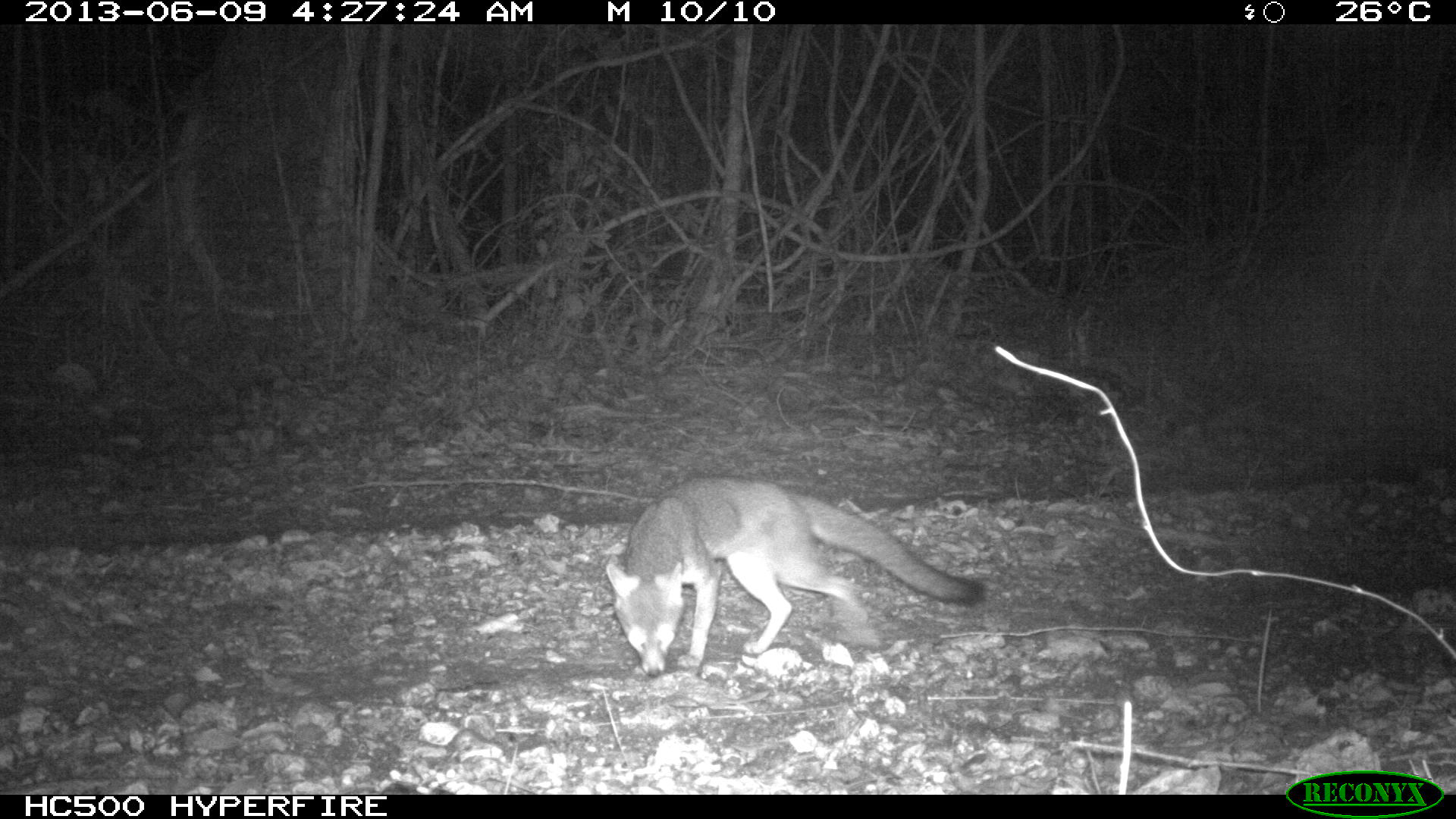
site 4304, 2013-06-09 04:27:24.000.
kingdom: Animalia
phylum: Chordata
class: Mammalia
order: Carnivora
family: Canidae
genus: Urocyon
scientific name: Urocyon cinereoargenteus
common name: gray fox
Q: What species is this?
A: Urocyon cinereoargenteus (gray fox).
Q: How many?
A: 2.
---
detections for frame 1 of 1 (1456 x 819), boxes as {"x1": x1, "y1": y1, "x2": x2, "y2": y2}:
urocyon cinereoargenteus: {"x1": 605, "y1": 474, "x2": 986, "y2": 678}